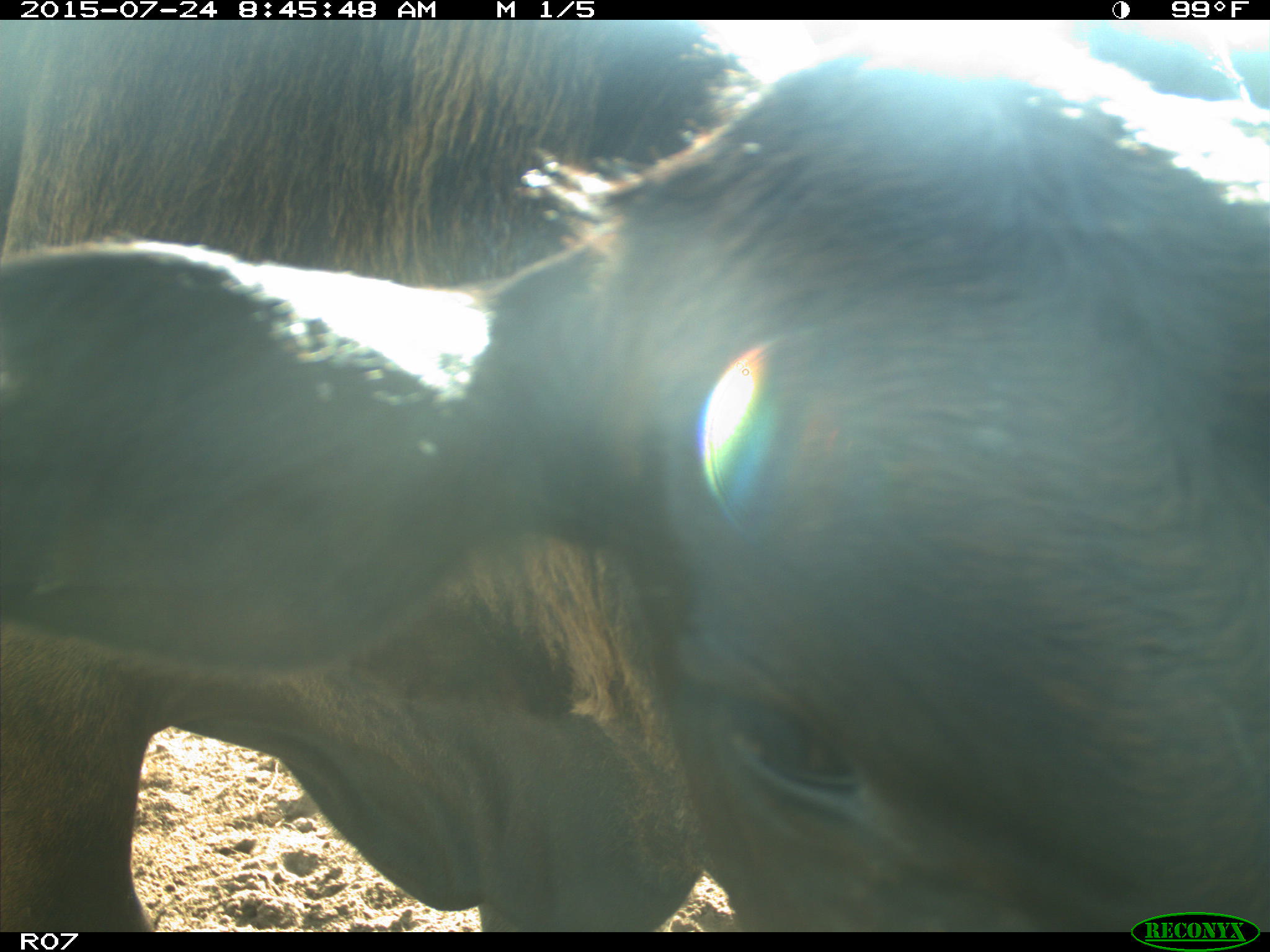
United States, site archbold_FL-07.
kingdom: Animalia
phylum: Chordata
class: Mammalia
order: Artiodactyla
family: Bovidae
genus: Bos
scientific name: Bos taurus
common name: domestic cow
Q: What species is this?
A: Bos taurus (domestic cow).